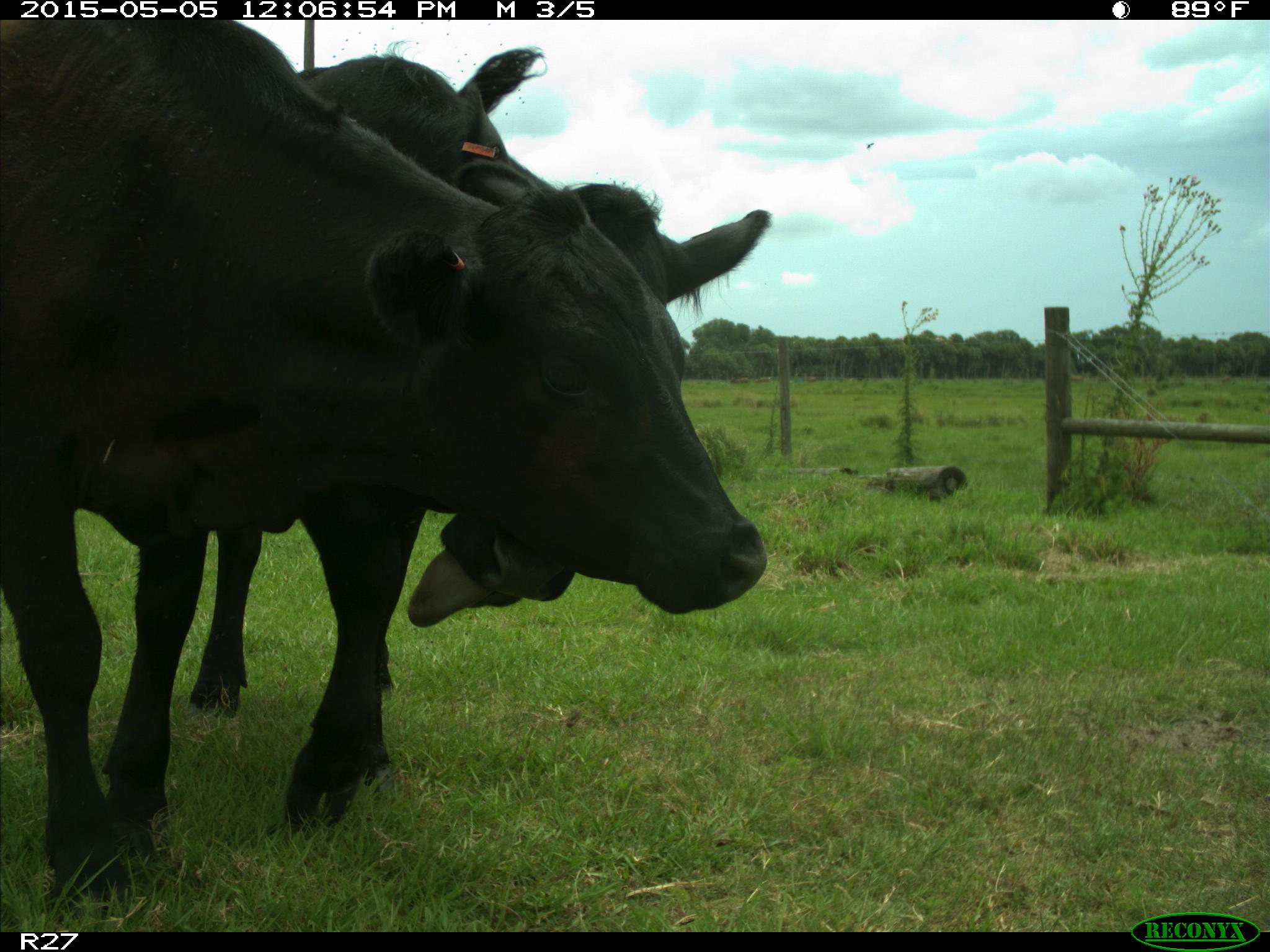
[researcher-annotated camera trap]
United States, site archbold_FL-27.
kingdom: Animalia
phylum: Chordata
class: Mammalia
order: Artiodactyla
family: Bovidae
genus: Bos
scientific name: Bos taurus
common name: domestic cow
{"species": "Bos taurus (domestic cow)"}